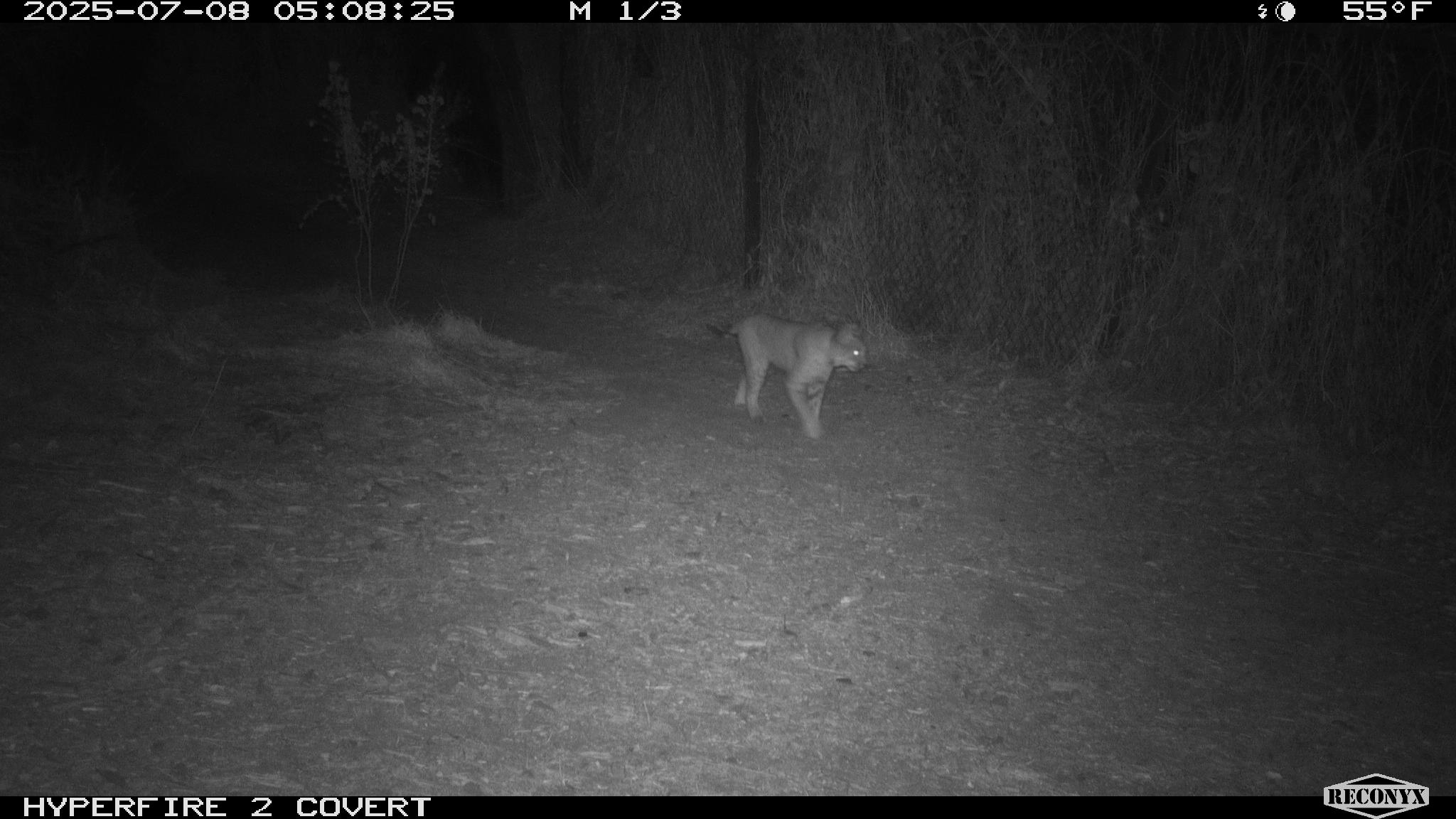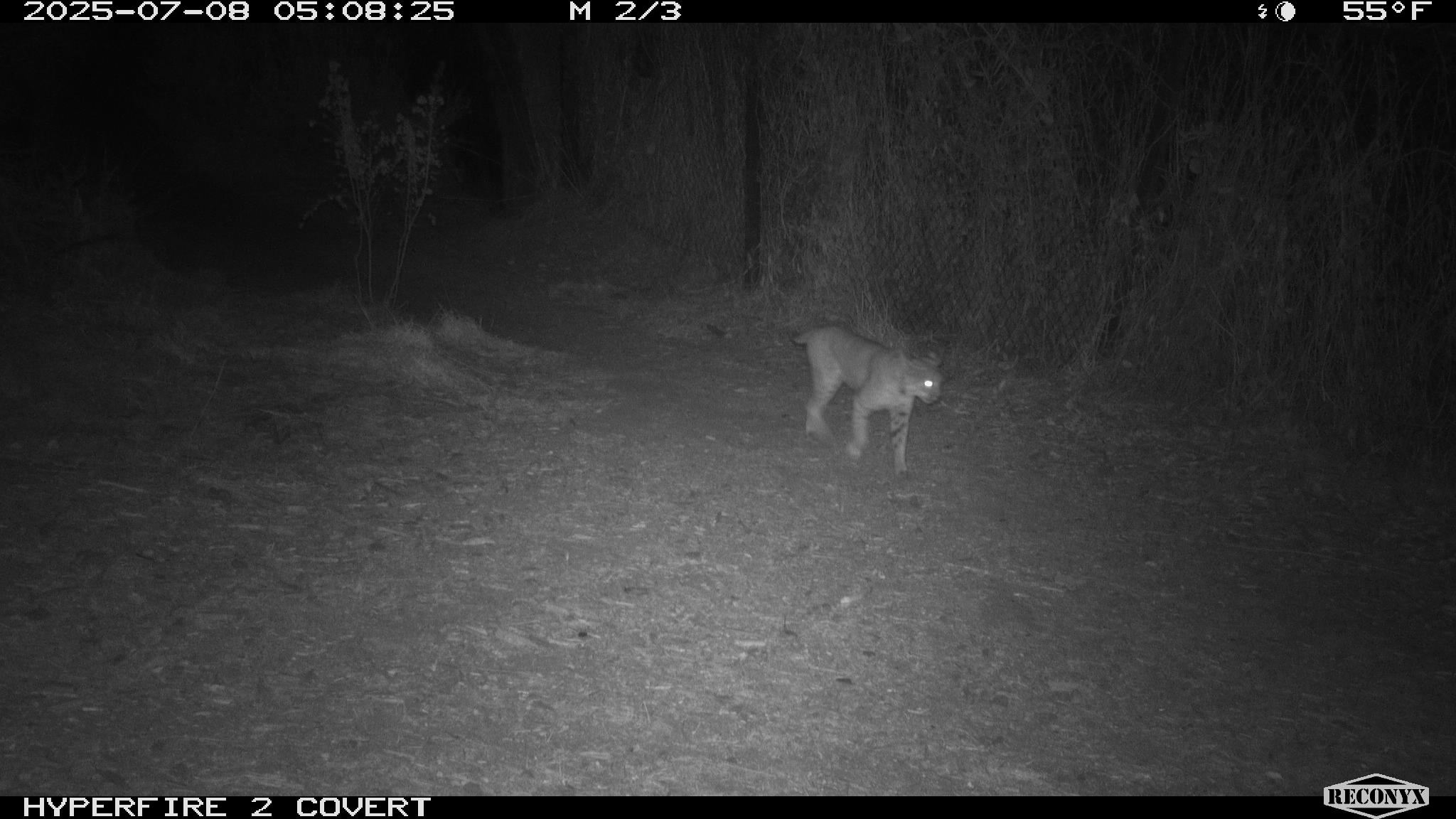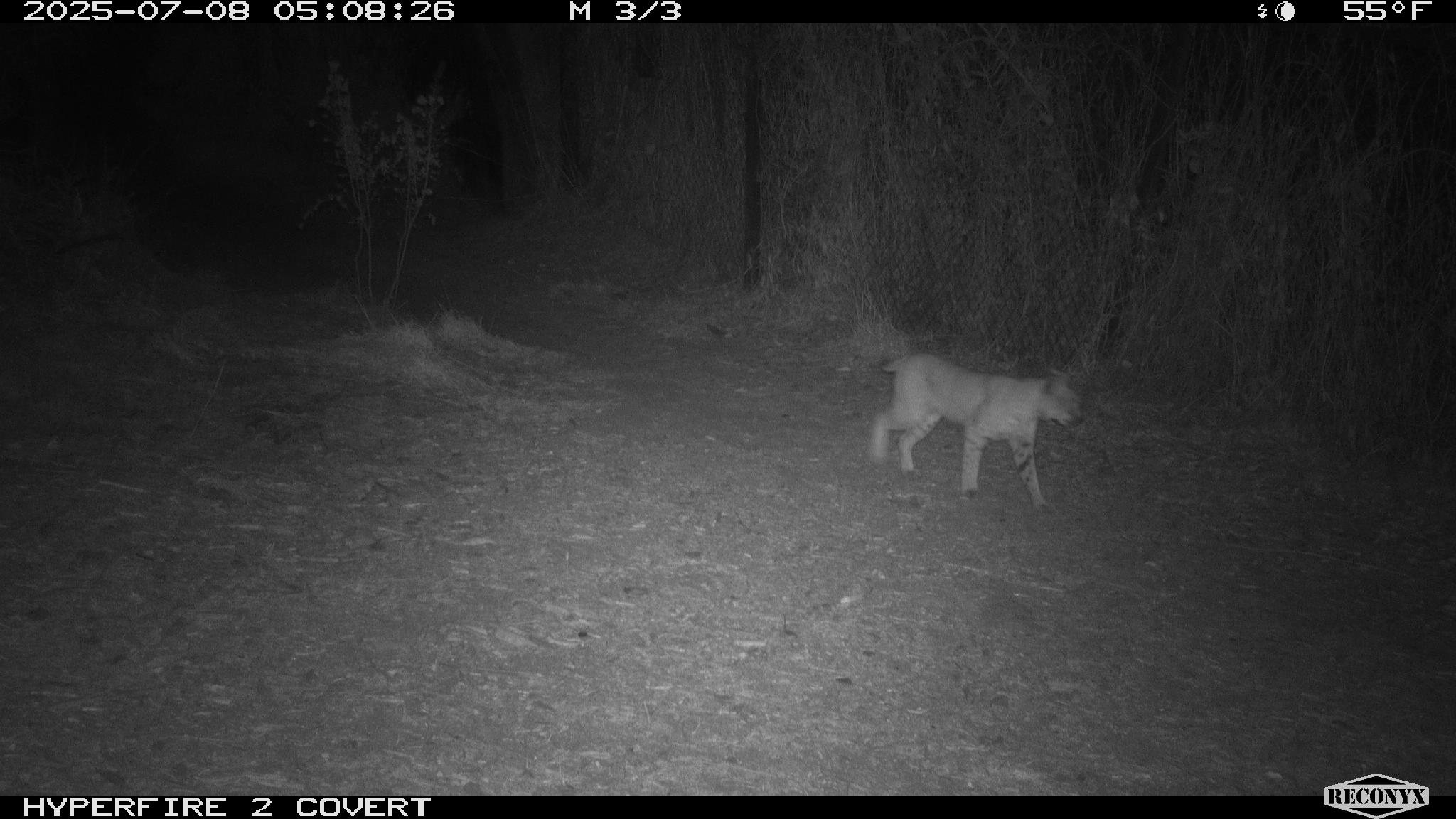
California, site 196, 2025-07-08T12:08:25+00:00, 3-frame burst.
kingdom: Animalia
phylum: Chordata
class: Mammalia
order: Carnivora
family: Felidae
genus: Lynx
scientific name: Lynx rufus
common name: bobcat